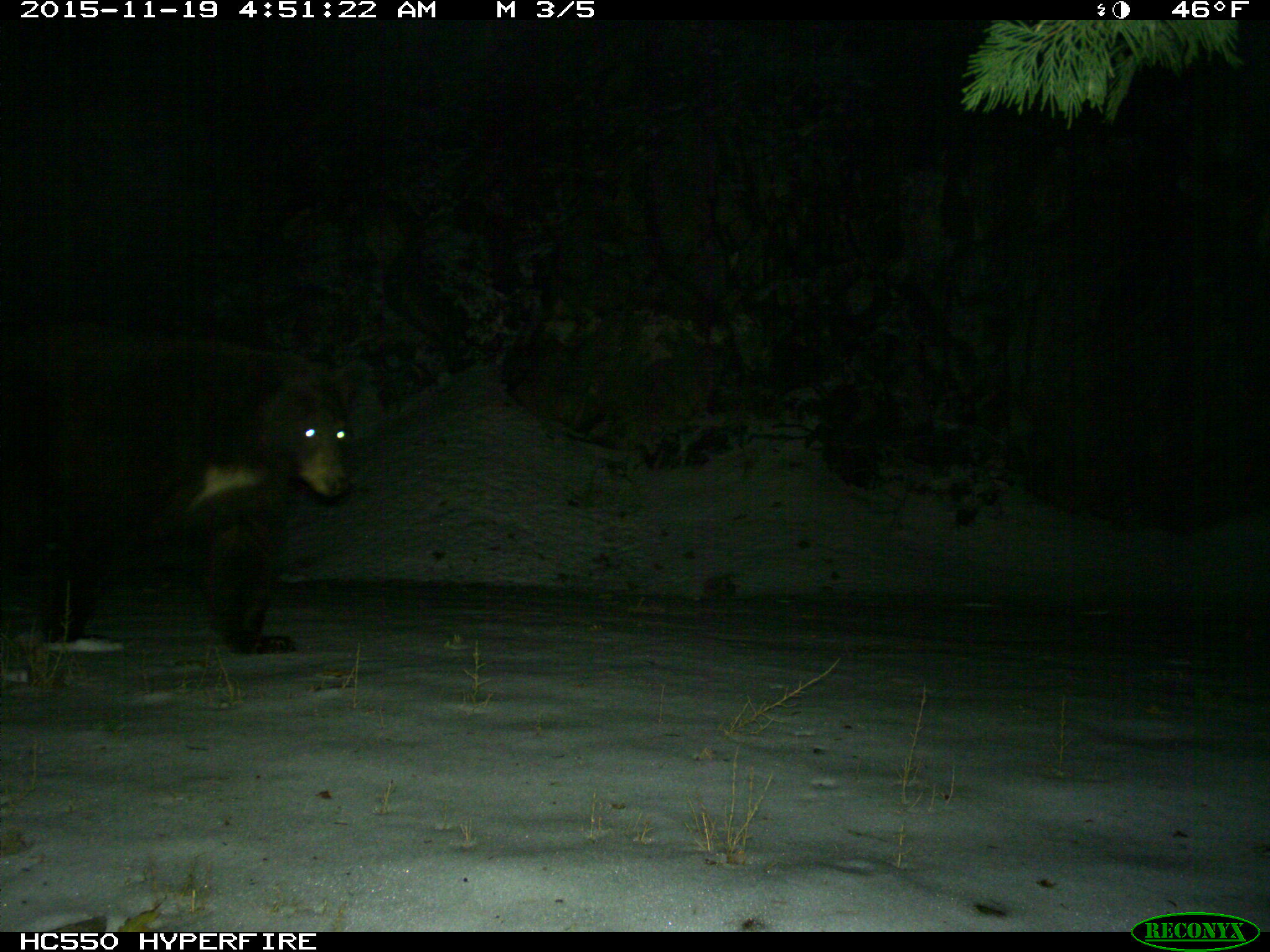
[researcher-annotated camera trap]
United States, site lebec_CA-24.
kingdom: Animalia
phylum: Chordata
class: Mammalia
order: Carnivora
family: Ursidae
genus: Ursus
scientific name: Ursus americanus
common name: american black bear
Ursus americanus (american black bear).